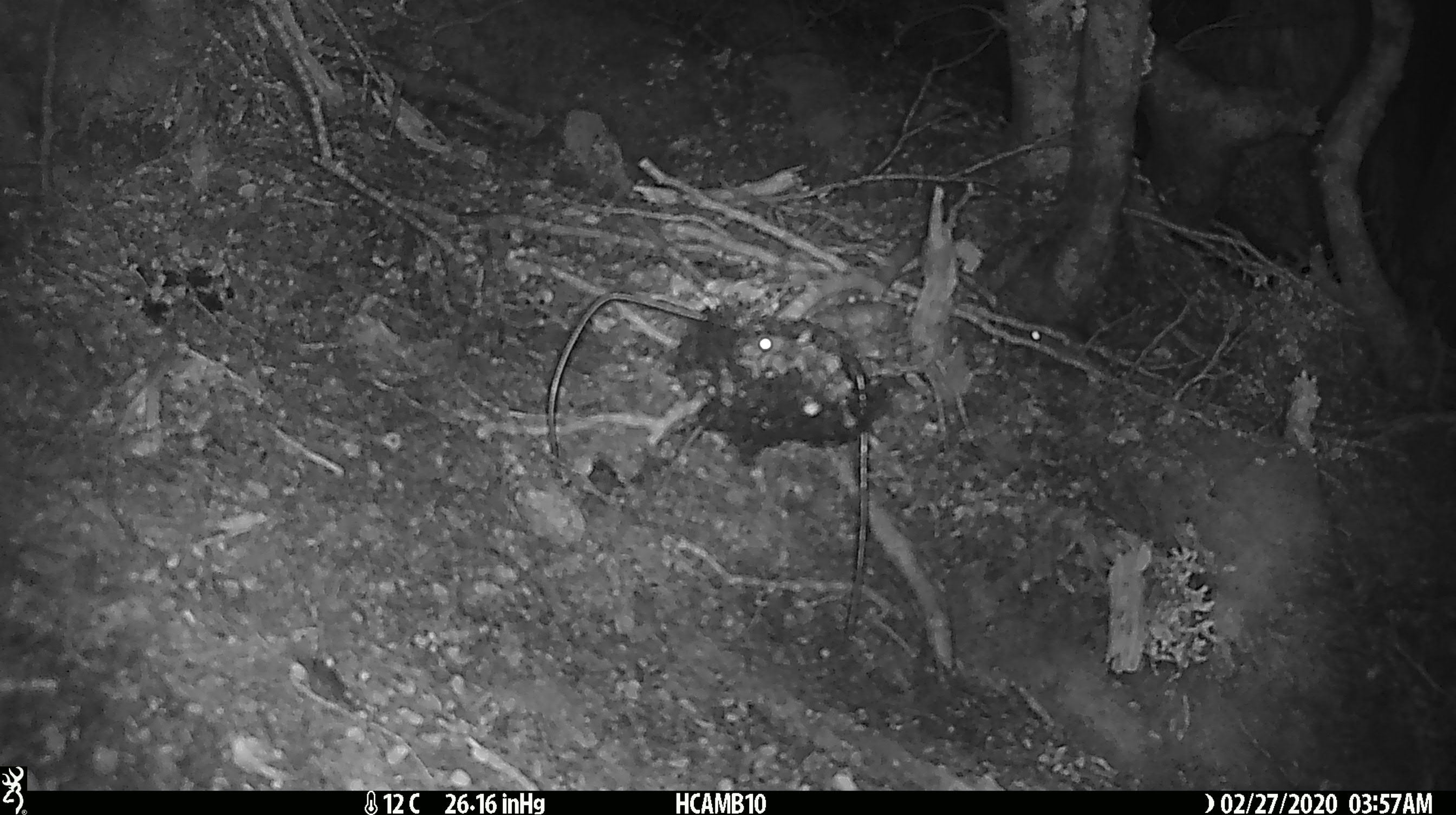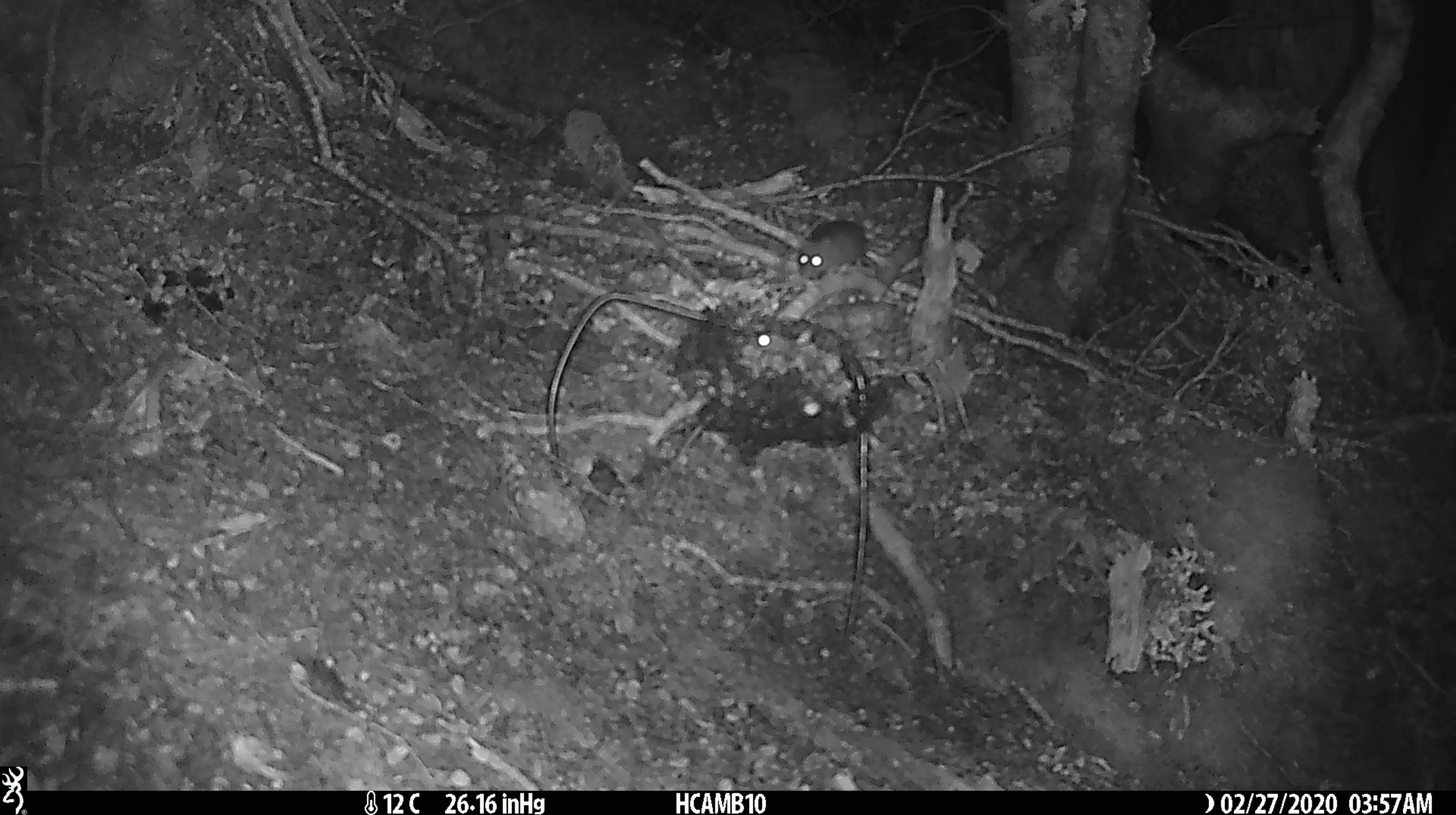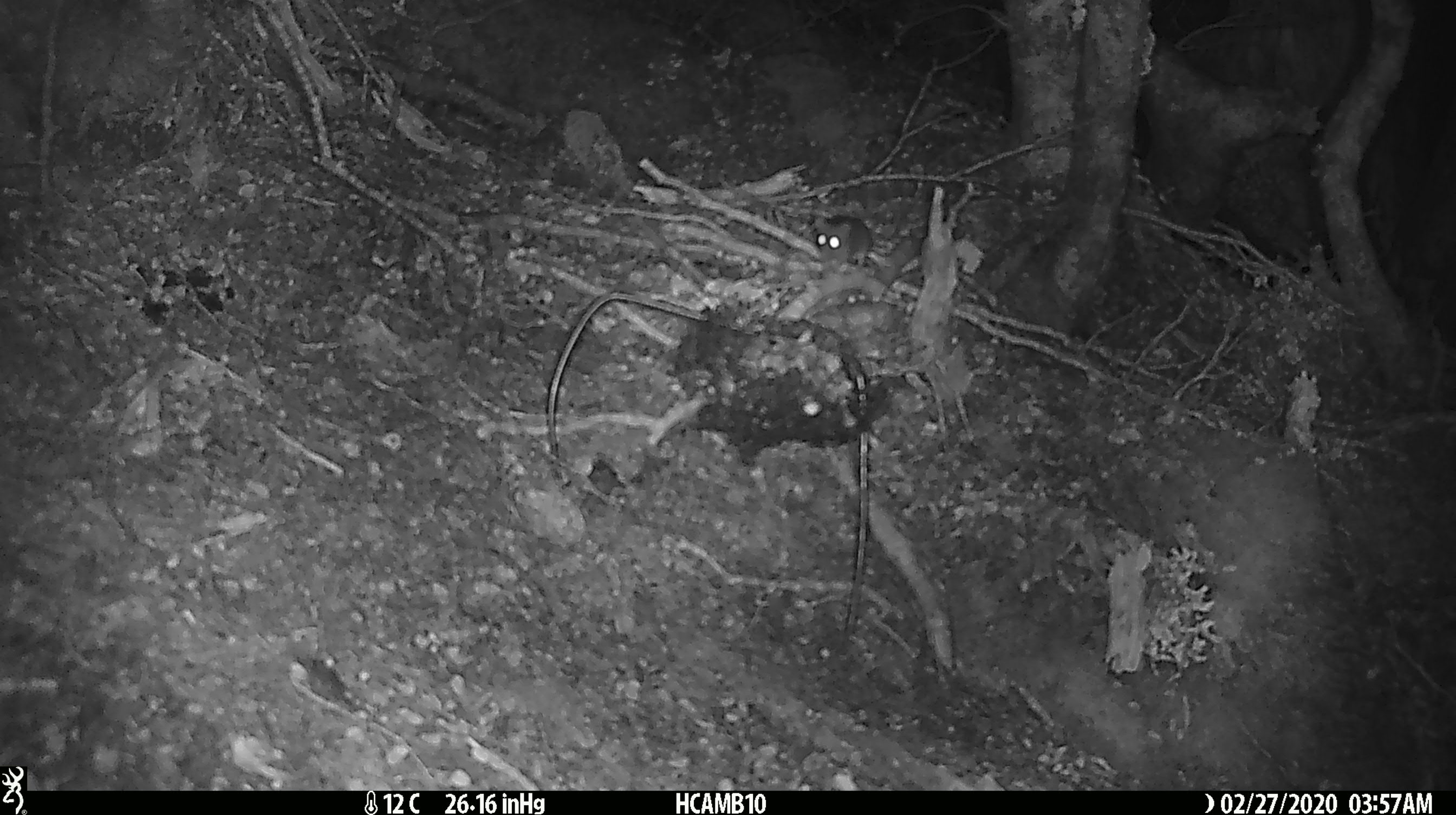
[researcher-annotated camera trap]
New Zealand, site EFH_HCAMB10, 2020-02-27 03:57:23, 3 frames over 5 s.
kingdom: Animalia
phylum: Chordata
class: Mammalia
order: Rodentia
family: Muridae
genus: Mus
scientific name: Mus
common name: mouse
Mouse (Mus).